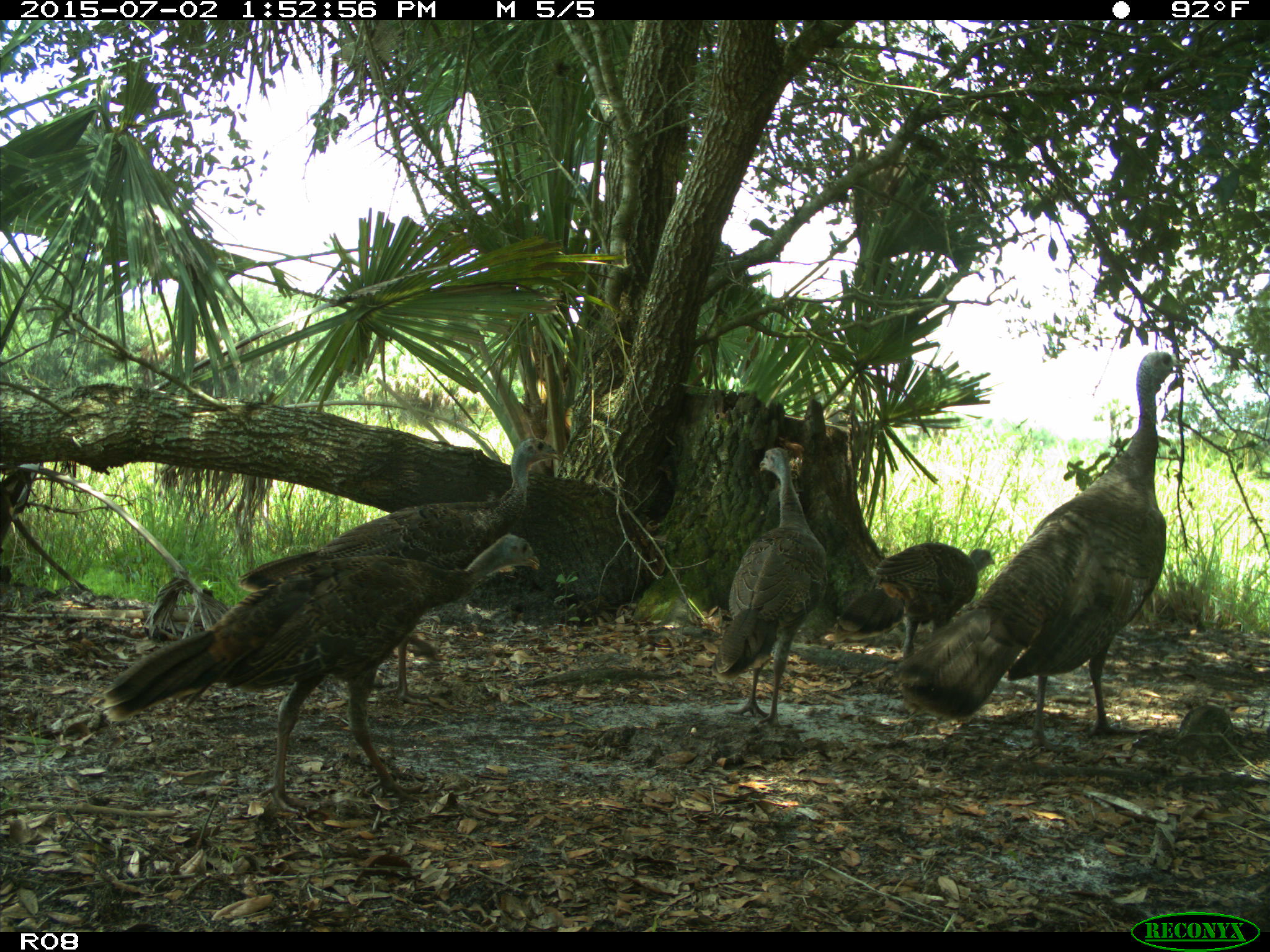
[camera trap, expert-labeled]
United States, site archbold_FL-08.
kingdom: Animalia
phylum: Chordata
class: Aves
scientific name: Aves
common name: birds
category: unidentified bird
Unidentified bird (birds) (Aves).